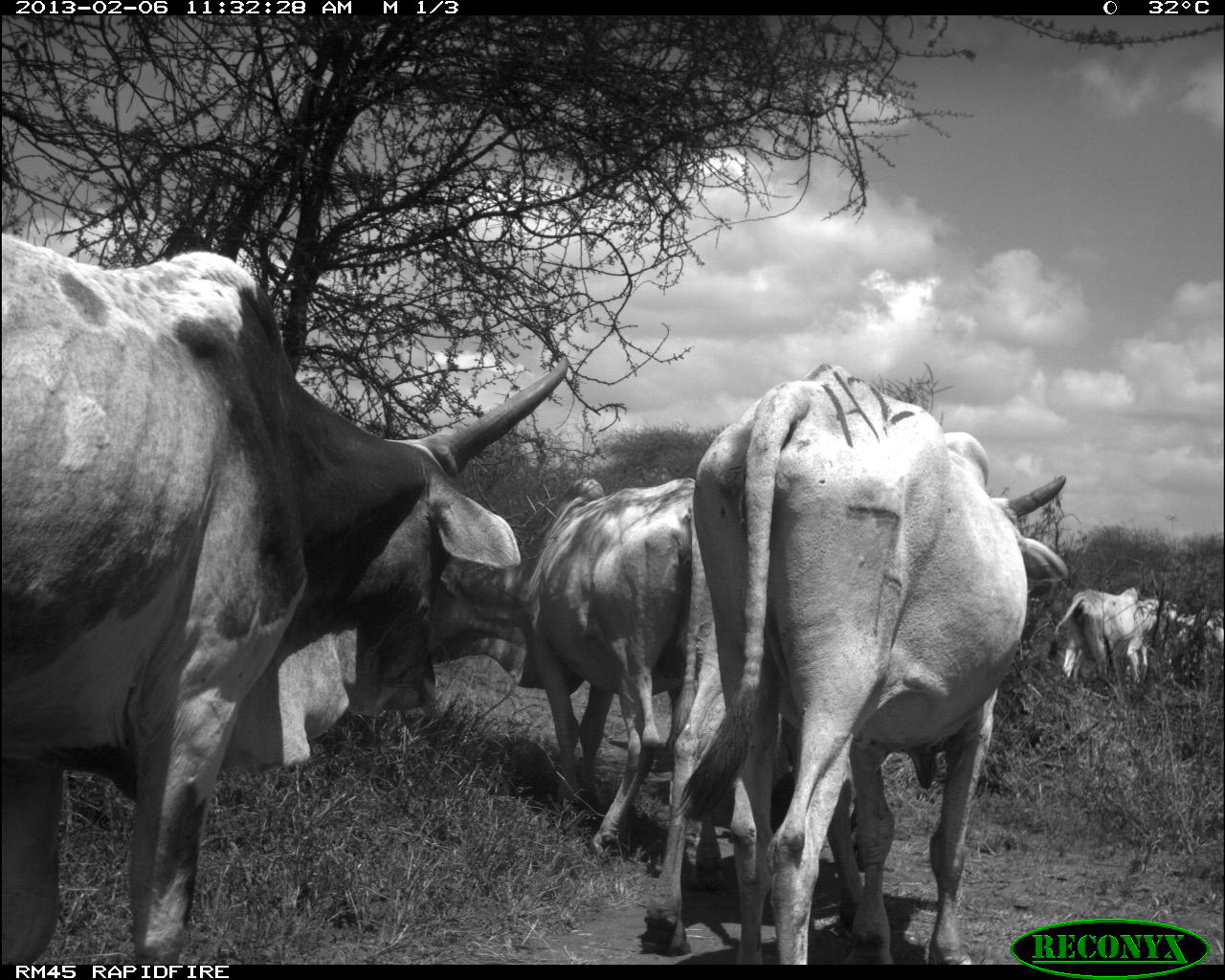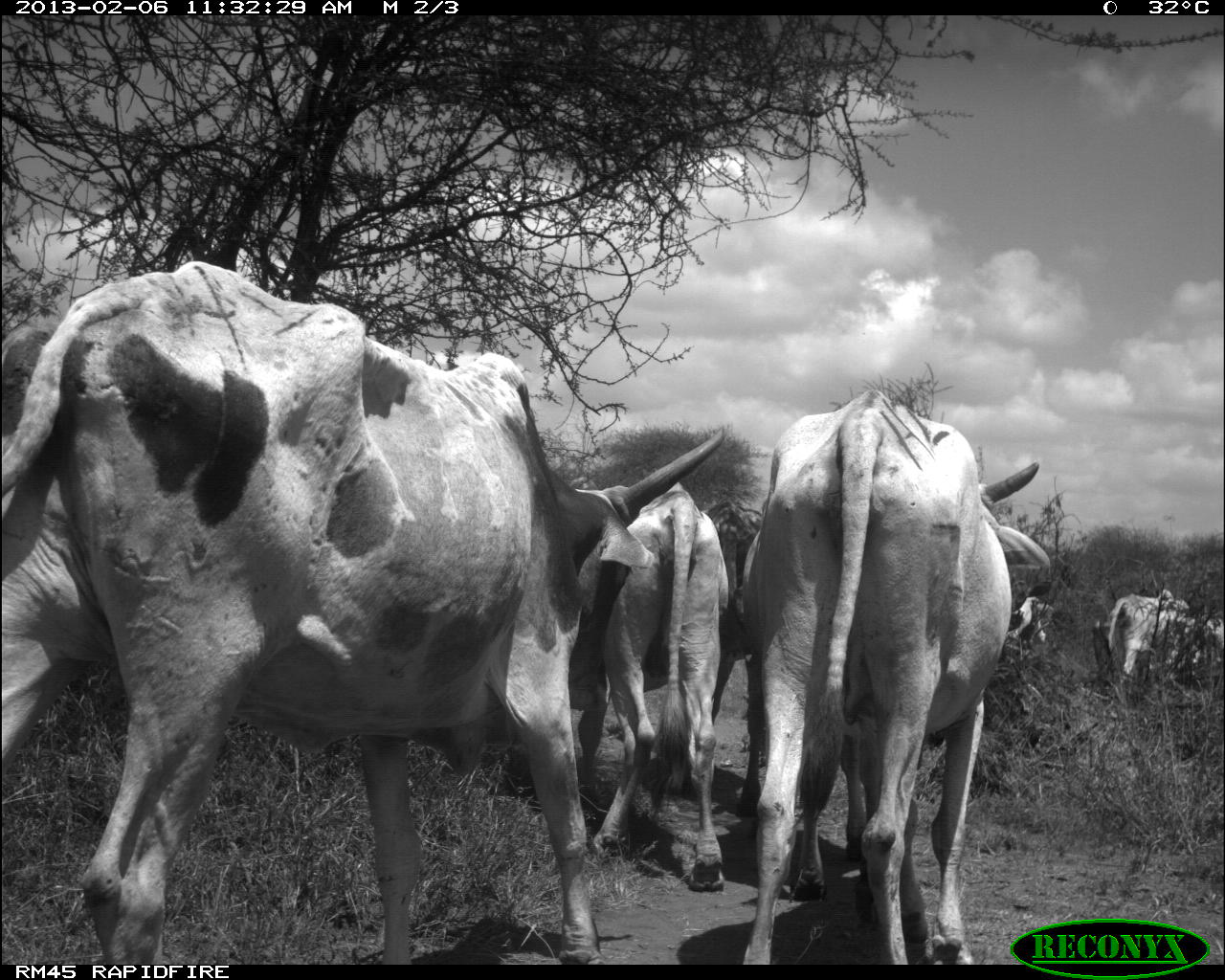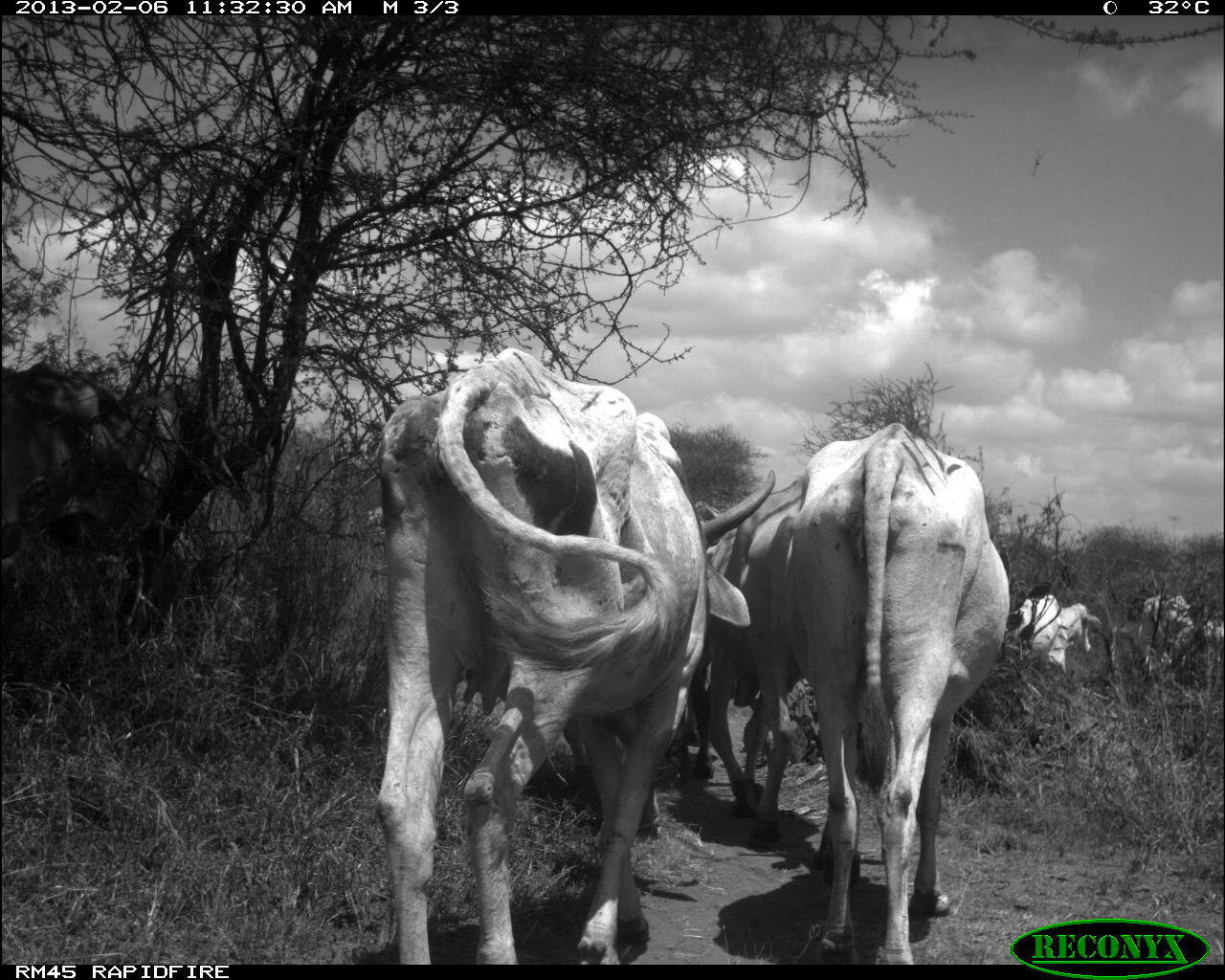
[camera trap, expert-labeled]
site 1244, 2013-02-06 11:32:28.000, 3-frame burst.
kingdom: Animalia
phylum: Chordata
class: Mammalia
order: Artiodactyla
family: Bovidae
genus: Bos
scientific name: Bos taurus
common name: domestic cattle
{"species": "Bos taurus (domestic cattle)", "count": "4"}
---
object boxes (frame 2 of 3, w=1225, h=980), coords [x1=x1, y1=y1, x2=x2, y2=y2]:
bos taurus: [x1=0, y1=258, x2=726, y2=965]; [x1=735, y1=389, x2=1049, y2=965]; [x1=567, y1=481, x2=733, y2=891]; [x1=1100, y1=590, x2=1223, y2=701]; [x1=1000, y1=584, x2=1047, y2=664]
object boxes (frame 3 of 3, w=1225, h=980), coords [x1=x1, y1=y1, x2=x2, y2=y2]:
bos taurus: [x1=365, y1=347, x2=772, y2=972]; [x1=770, y1=421, x2=1003, y2=965]; [x1=694, y1=466, x2=814, y2=847]; [x1=1005, y1=584, x2=1101, y2=683]; [x1=1134, y1=590, x2=1225, y2=693]